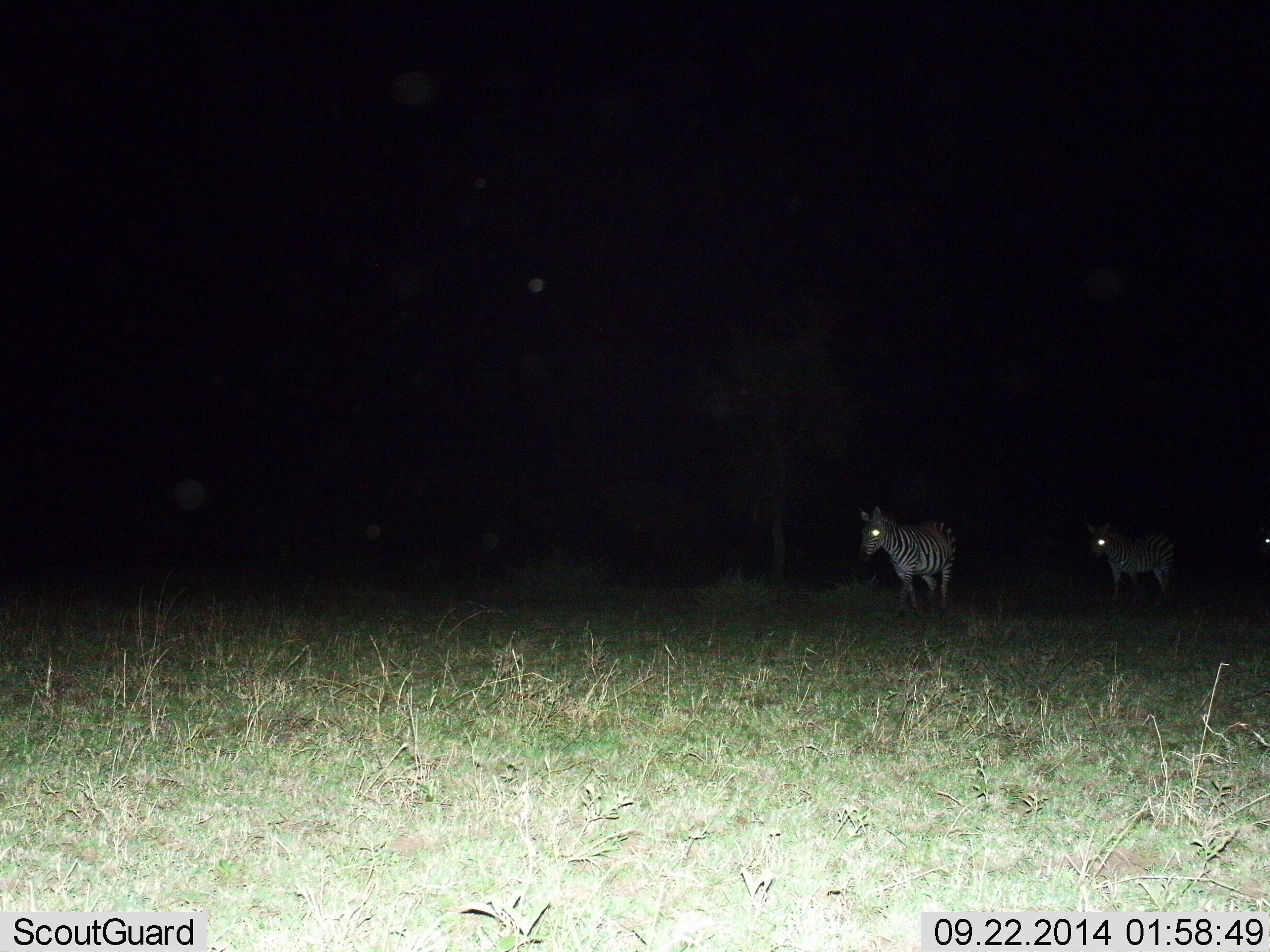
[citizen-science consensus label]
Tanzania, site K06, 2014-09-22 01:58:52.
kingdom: Animalia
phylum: Chordata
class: Mammalia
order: Perissodactyla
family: Equidae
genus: Equus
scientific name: Equus quagga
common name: plains zebra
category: zebra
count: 2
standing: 40%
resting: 0%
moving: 70%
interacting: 0%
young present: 10%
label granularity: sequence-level